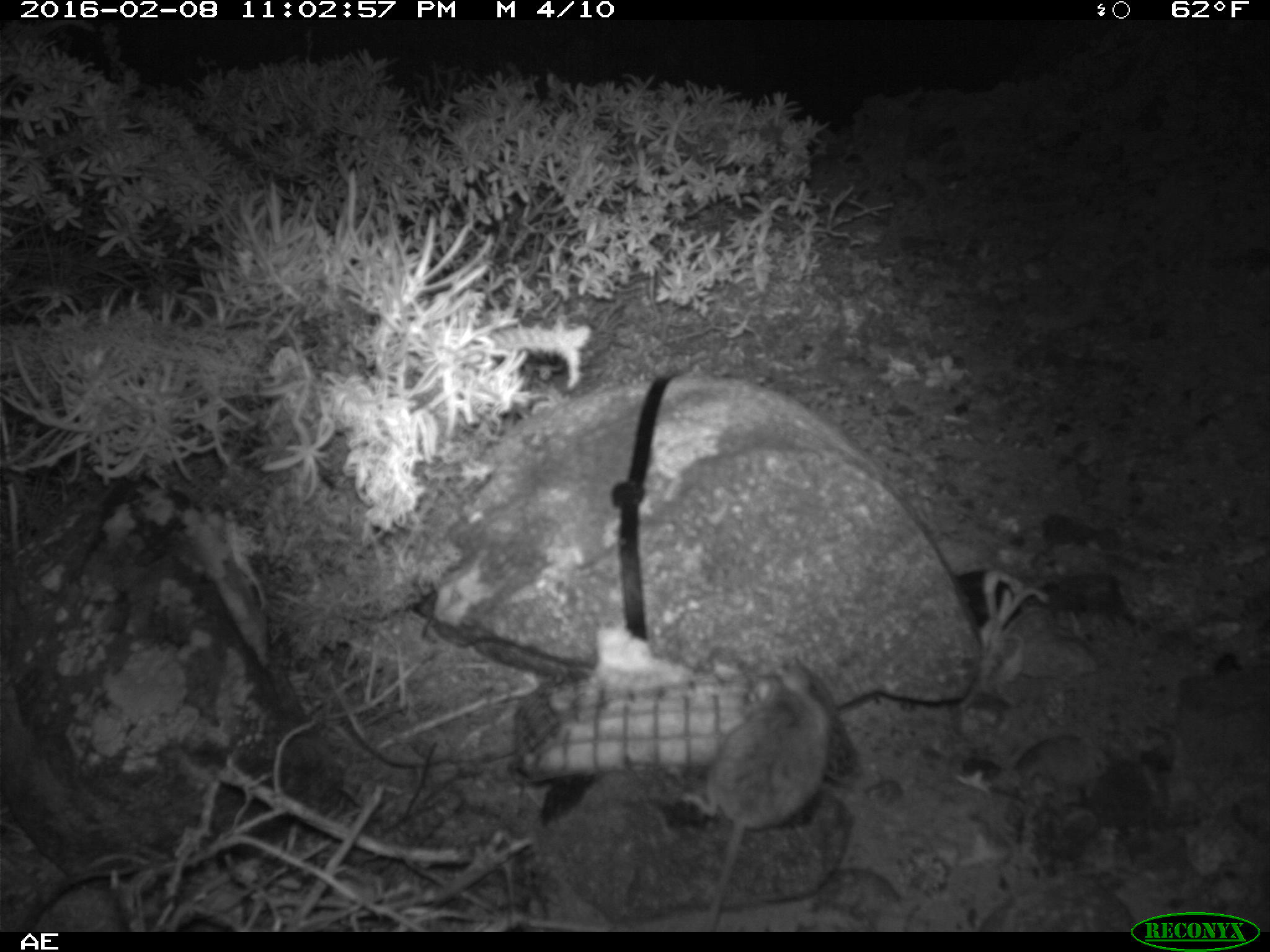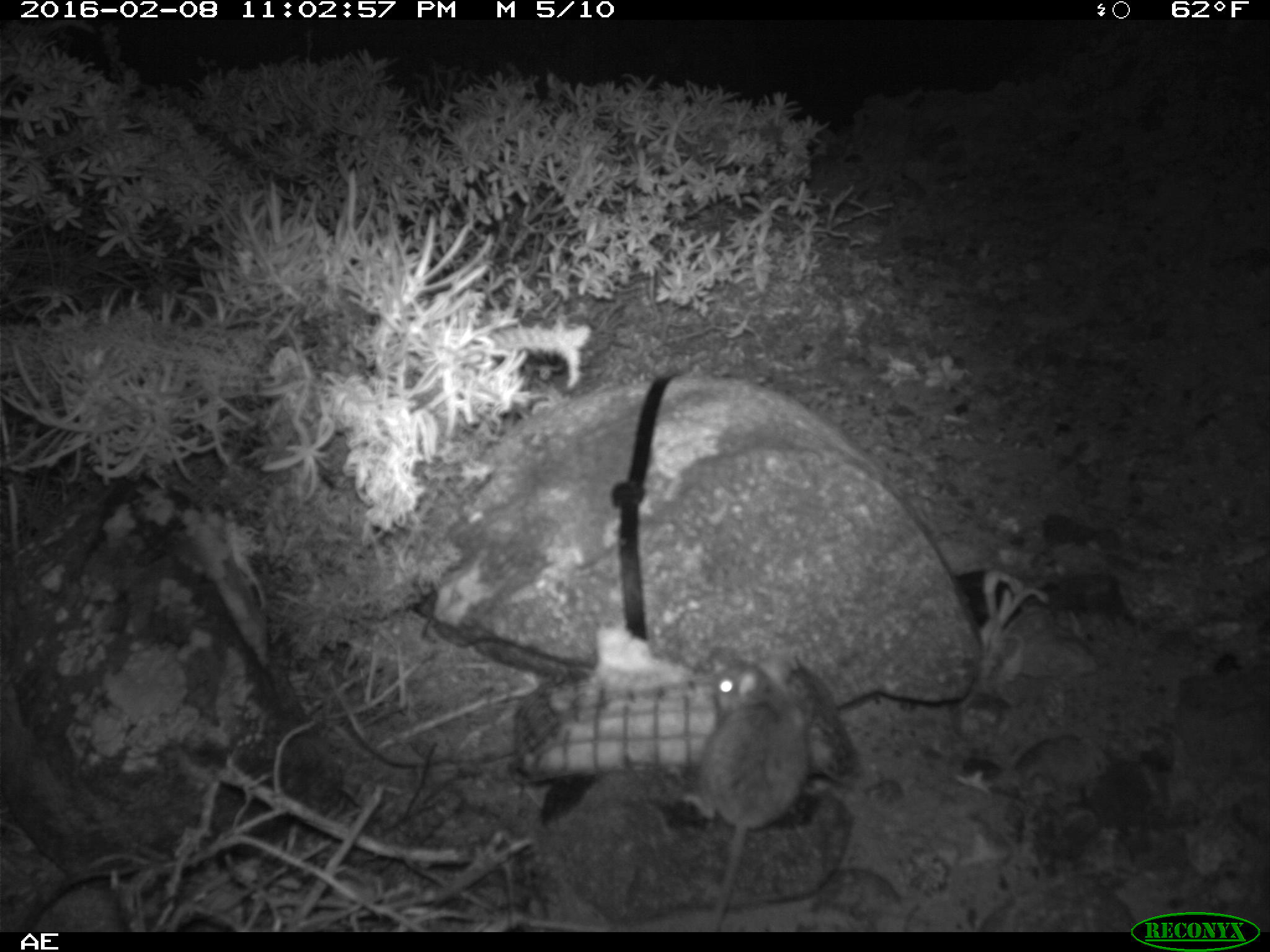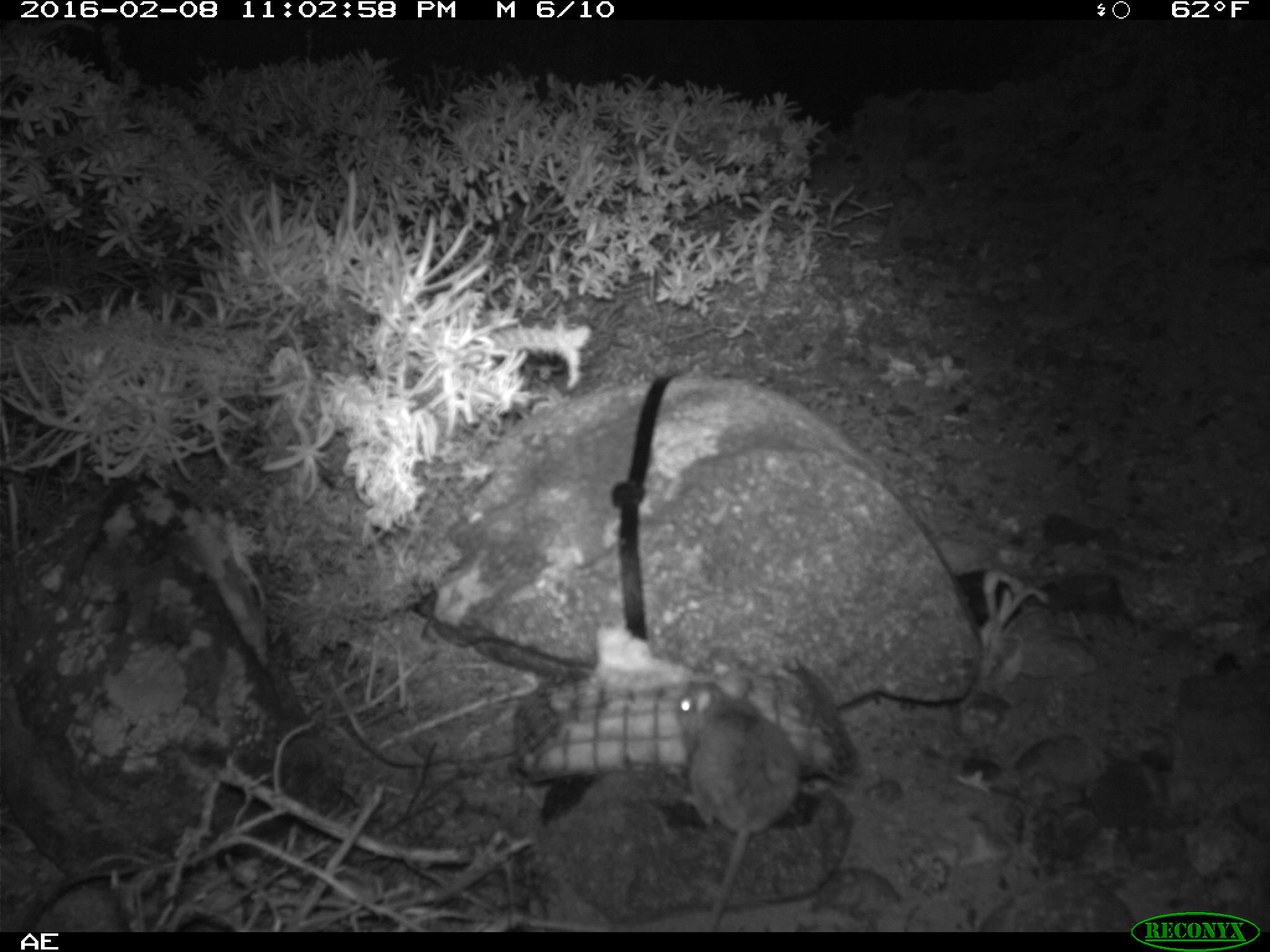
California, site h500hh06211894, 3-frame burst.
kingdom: Animalia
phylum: Chordata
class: Mammalia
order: Rodentia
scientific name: Rodentia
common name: rodent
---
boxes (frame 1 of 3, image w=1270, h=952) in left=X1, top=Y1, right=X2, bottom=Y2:
rodent: left=678, top=667, right=831, bottom=932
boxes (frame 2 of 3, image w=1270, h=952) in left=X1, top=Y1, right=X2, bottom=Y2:
rodent: left=680, top=659, right=812, bottom=931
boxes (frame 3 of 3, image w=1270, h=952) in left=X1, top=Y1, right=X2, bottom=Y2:
rodent: left=670, top=674, right=800, bottom=930